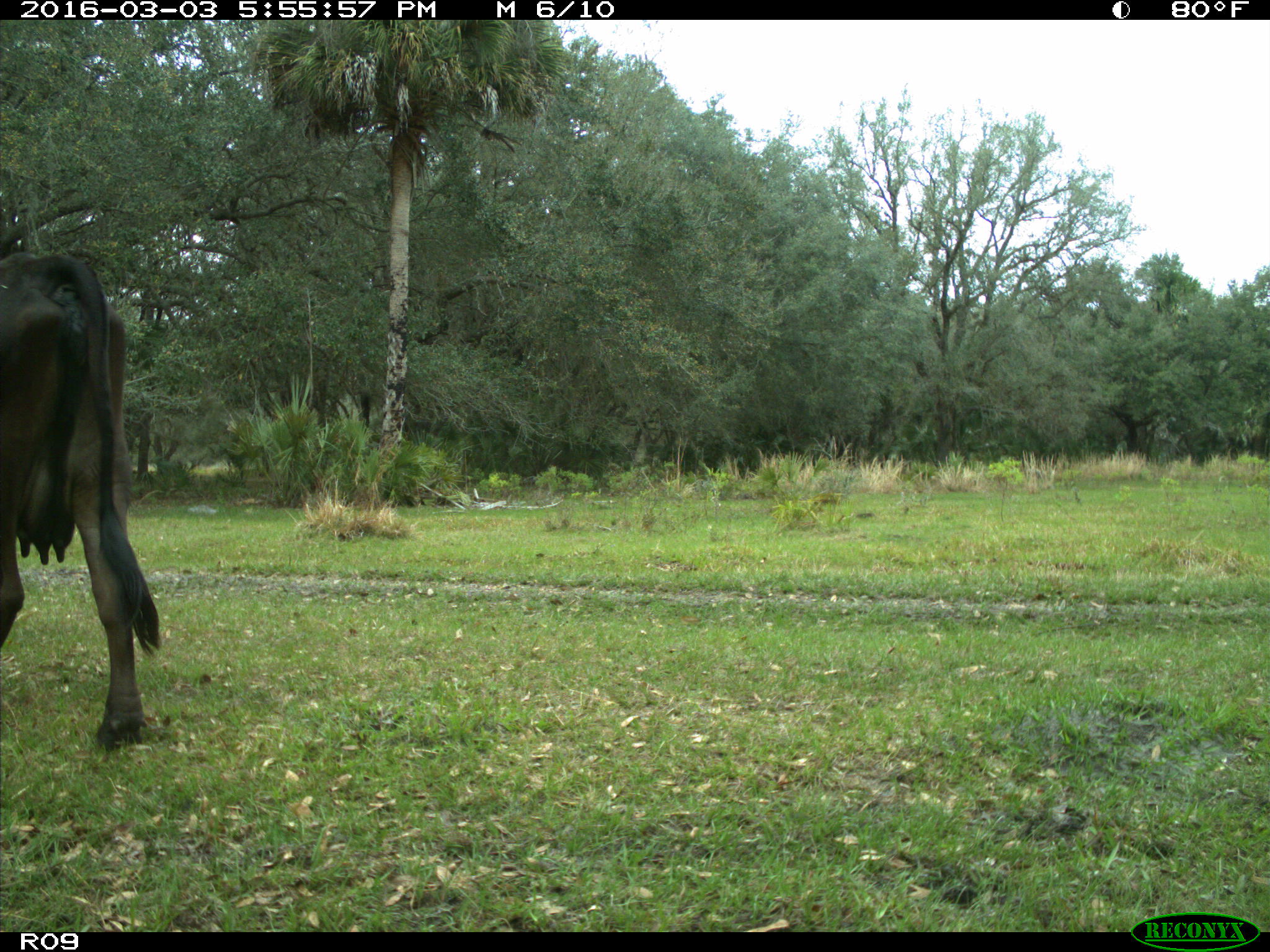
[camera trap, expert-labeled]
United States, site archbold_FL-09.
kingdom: Animalia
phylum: Chordata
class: Mammalia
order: Artiodactyla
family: Bovidae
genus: Bos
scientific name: Bos taurus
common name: domestic cow